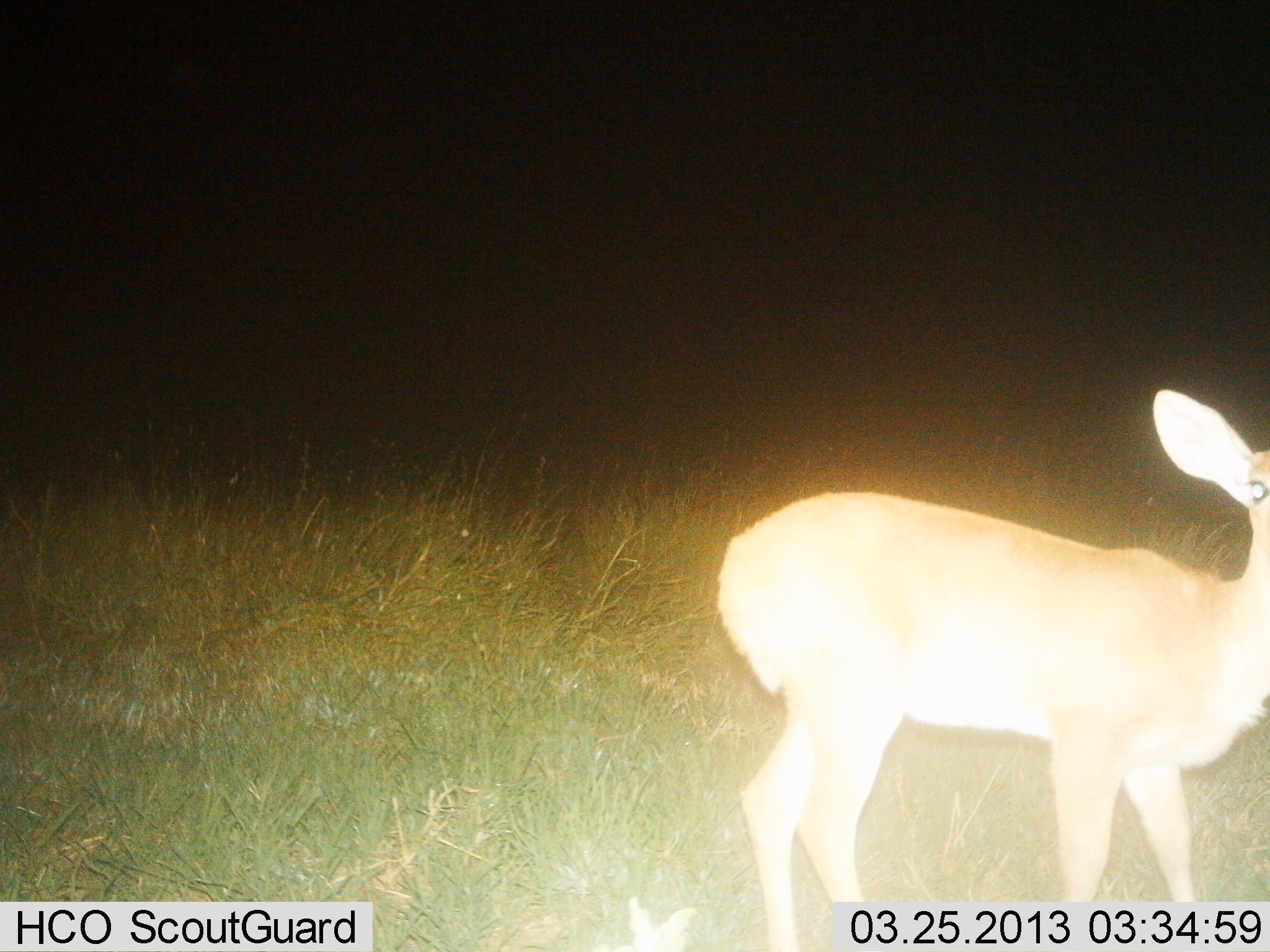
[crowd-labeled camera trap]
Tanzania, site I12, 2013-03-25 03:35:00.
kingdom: Animalia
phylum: Chordata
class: Mammalia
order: Artiodactyla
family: Bovidae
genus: Redunca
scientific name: Redunca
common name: reedbuck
Reedbuck (Redunca), count 1. Behavior (volunteer vote fractions): standing 97%, resting 0%, moving 3%, interacting 0%. Young present (vote fraction): 3%. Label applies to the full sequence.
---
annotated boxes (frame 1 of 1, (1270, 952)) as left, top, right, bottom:
animal: 710, 381, 1270, 952